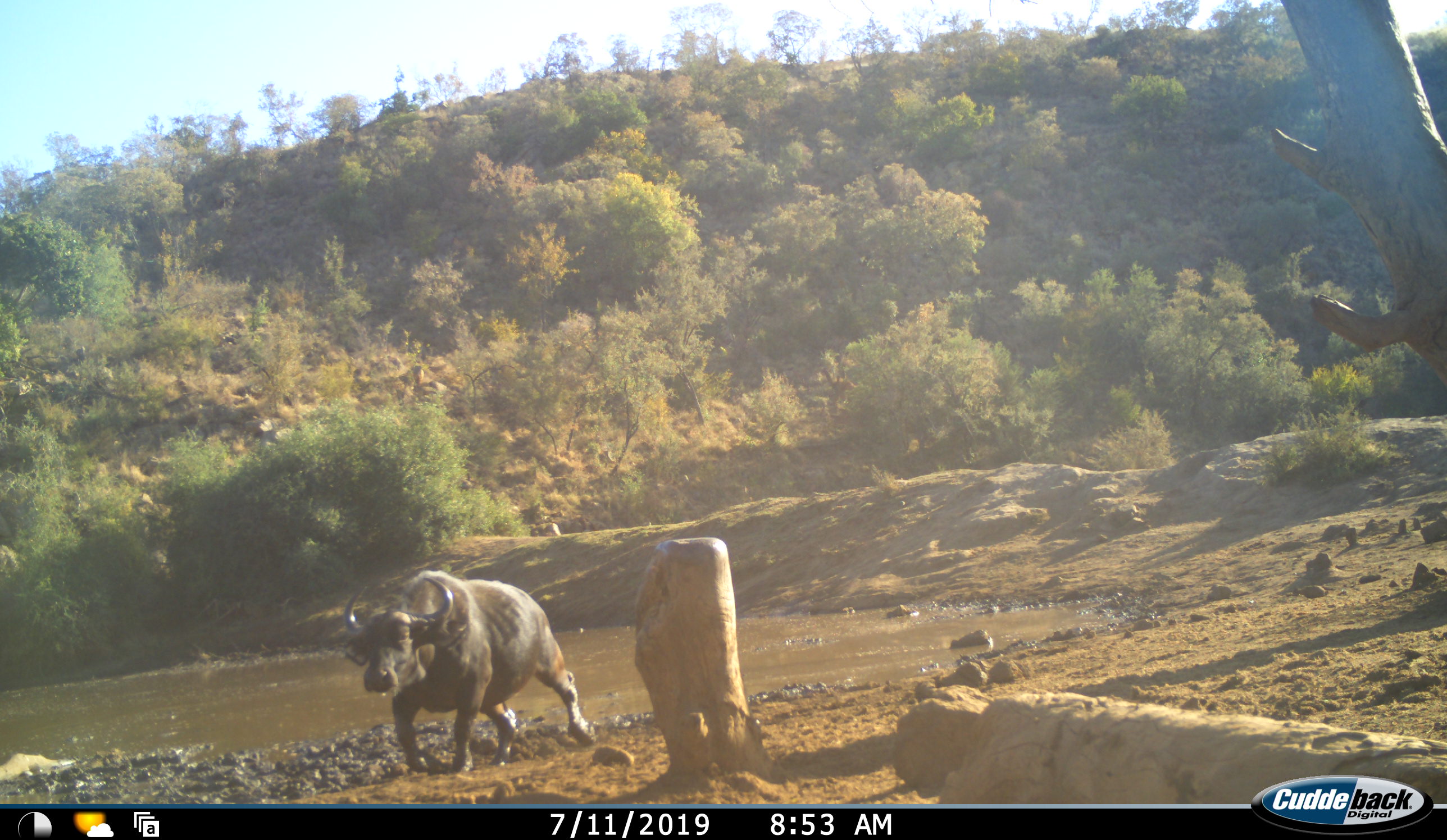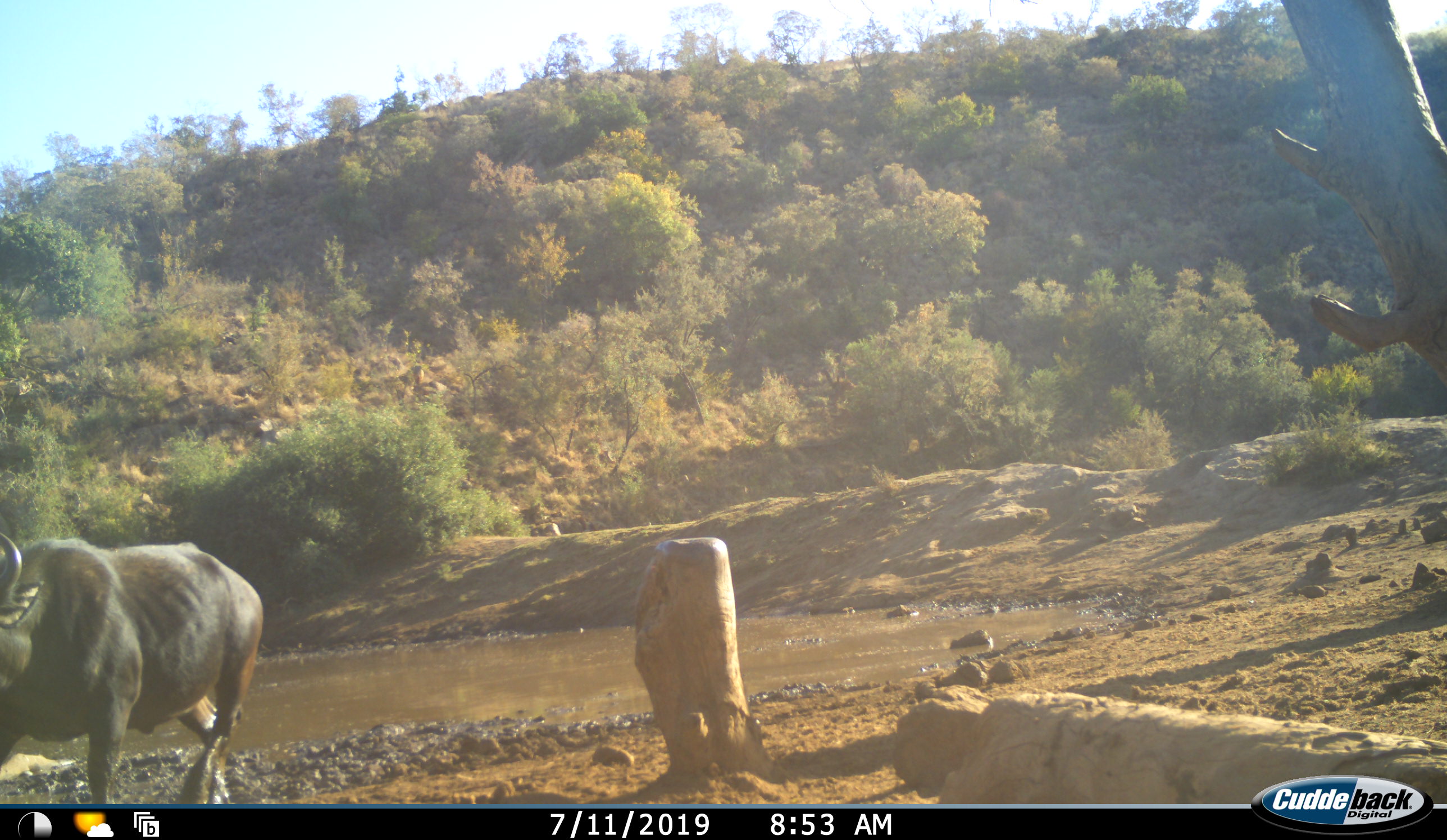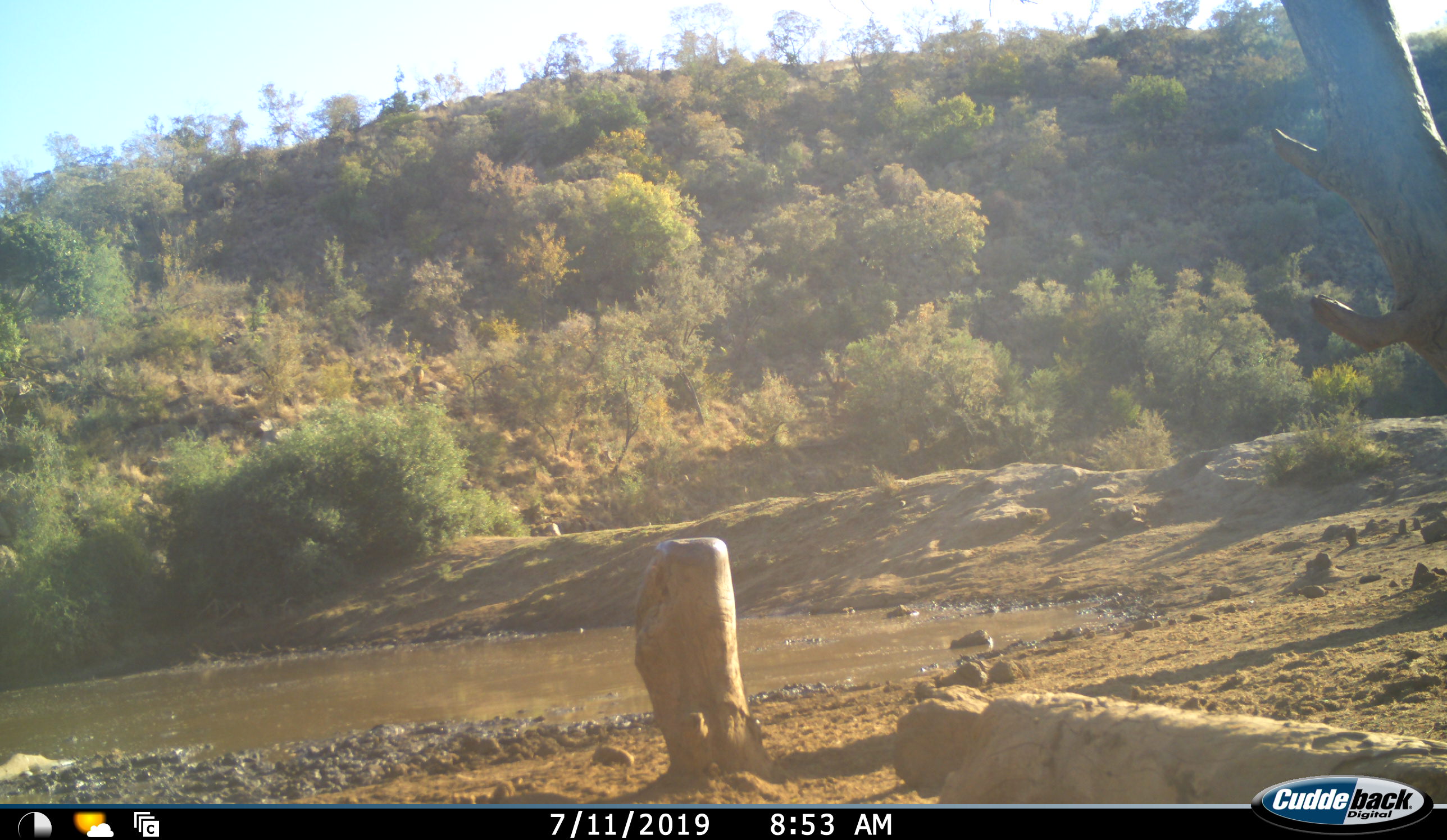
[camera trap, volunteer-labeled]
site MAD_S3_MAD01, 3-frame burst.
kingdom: Animalia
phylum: Chordata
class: Mammalia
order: Artiodactyla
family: Bovidae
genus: Syncerus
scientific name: Syncerus caffer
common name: african buffalo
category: buffalo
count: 1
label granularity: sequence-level